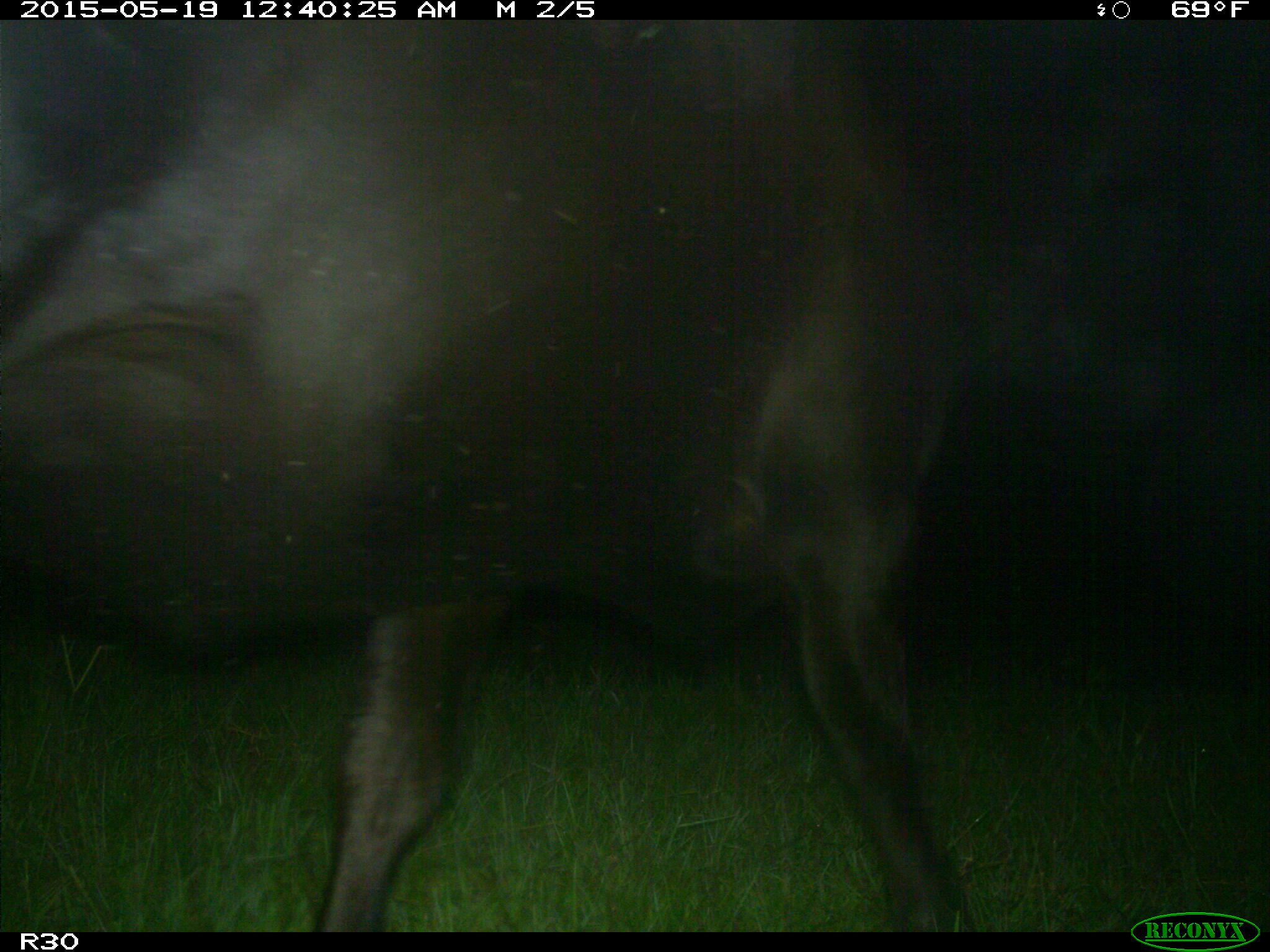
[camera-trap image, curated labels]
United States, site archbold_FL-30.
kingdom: Animalia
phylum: Chordata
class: Mammalia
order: Artiodactyla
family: Bovidae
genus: Bos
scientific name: Bos taurus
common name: domestic cow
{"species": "Bos taurus (domestic cow)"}